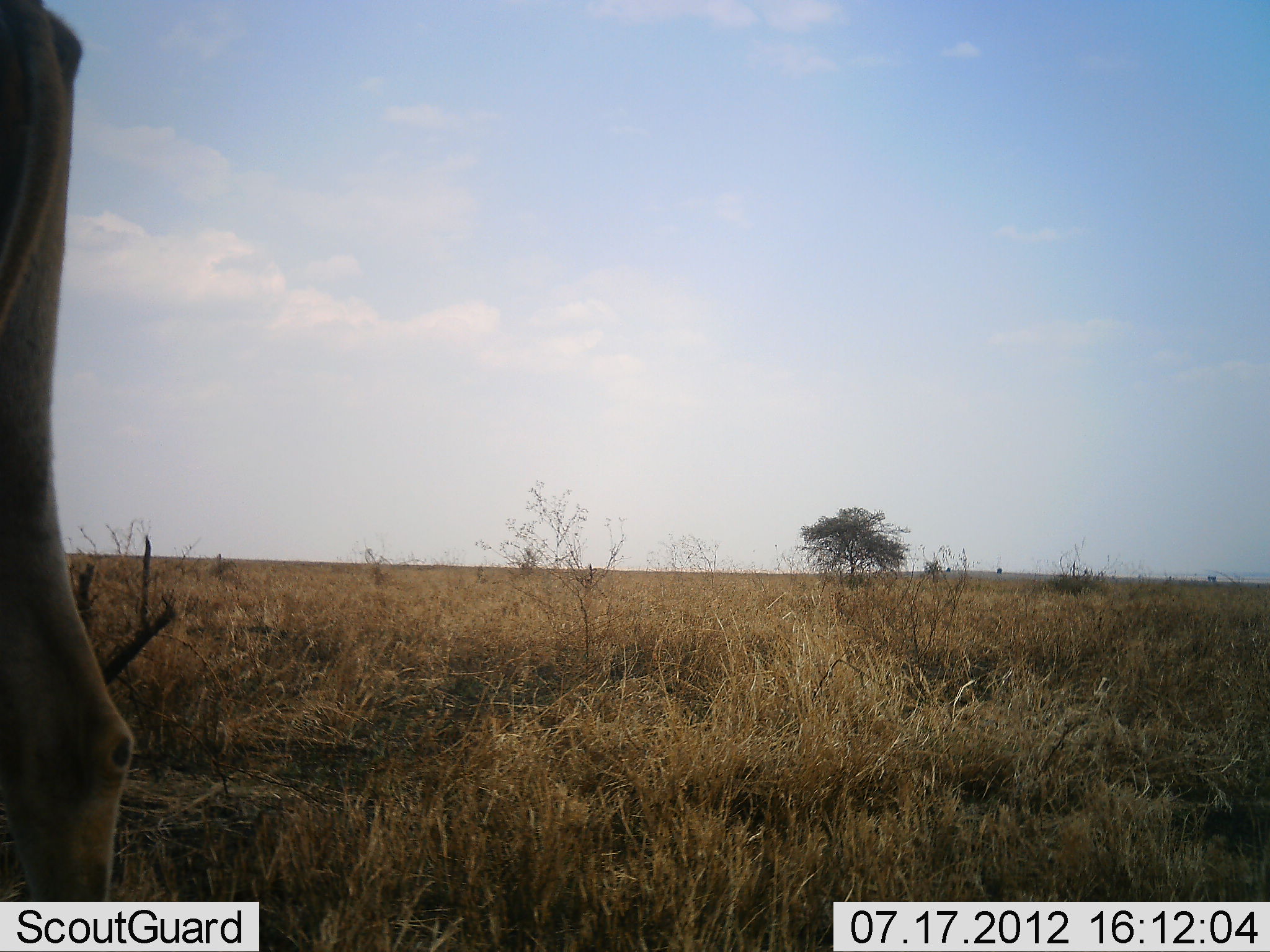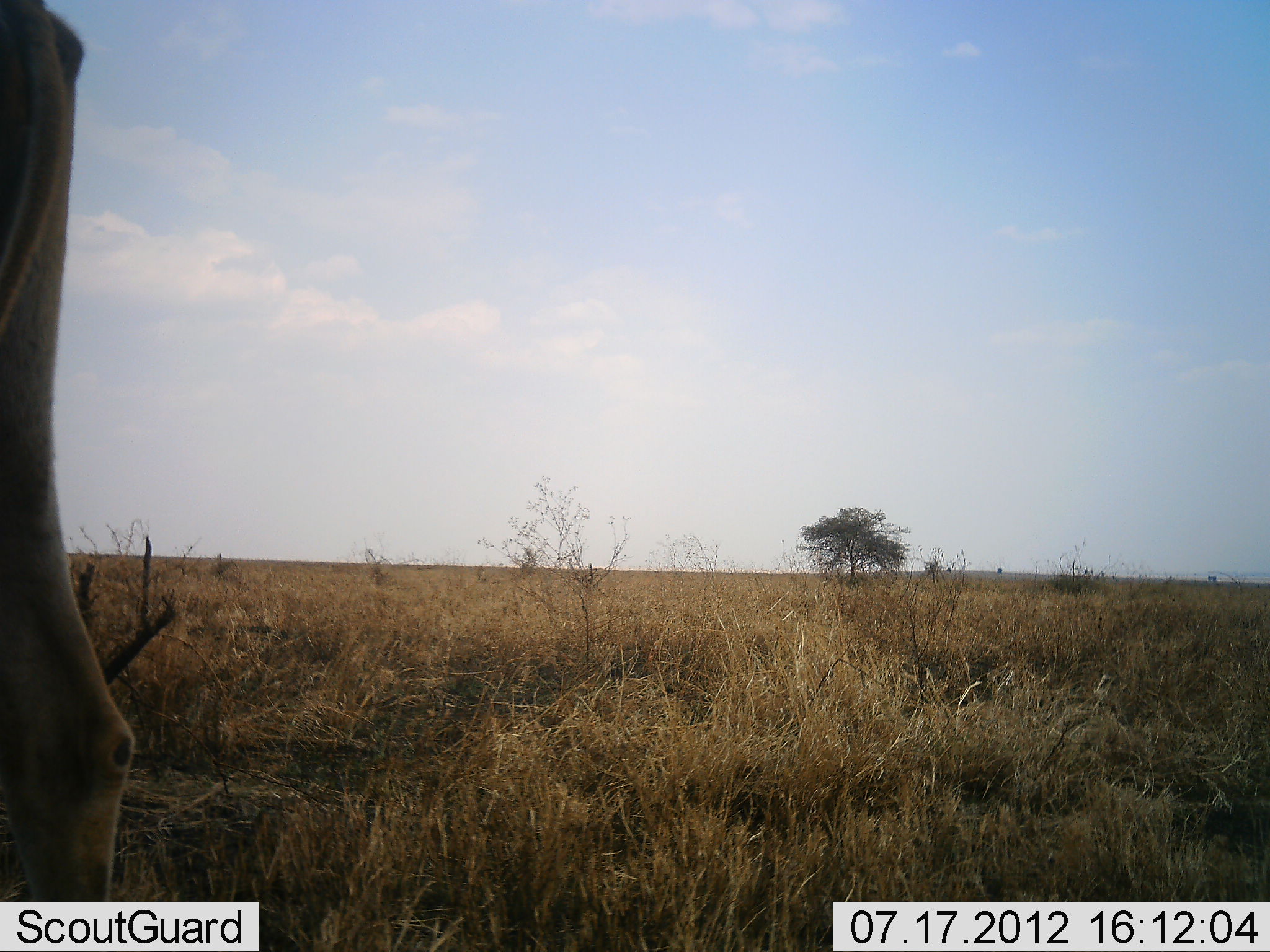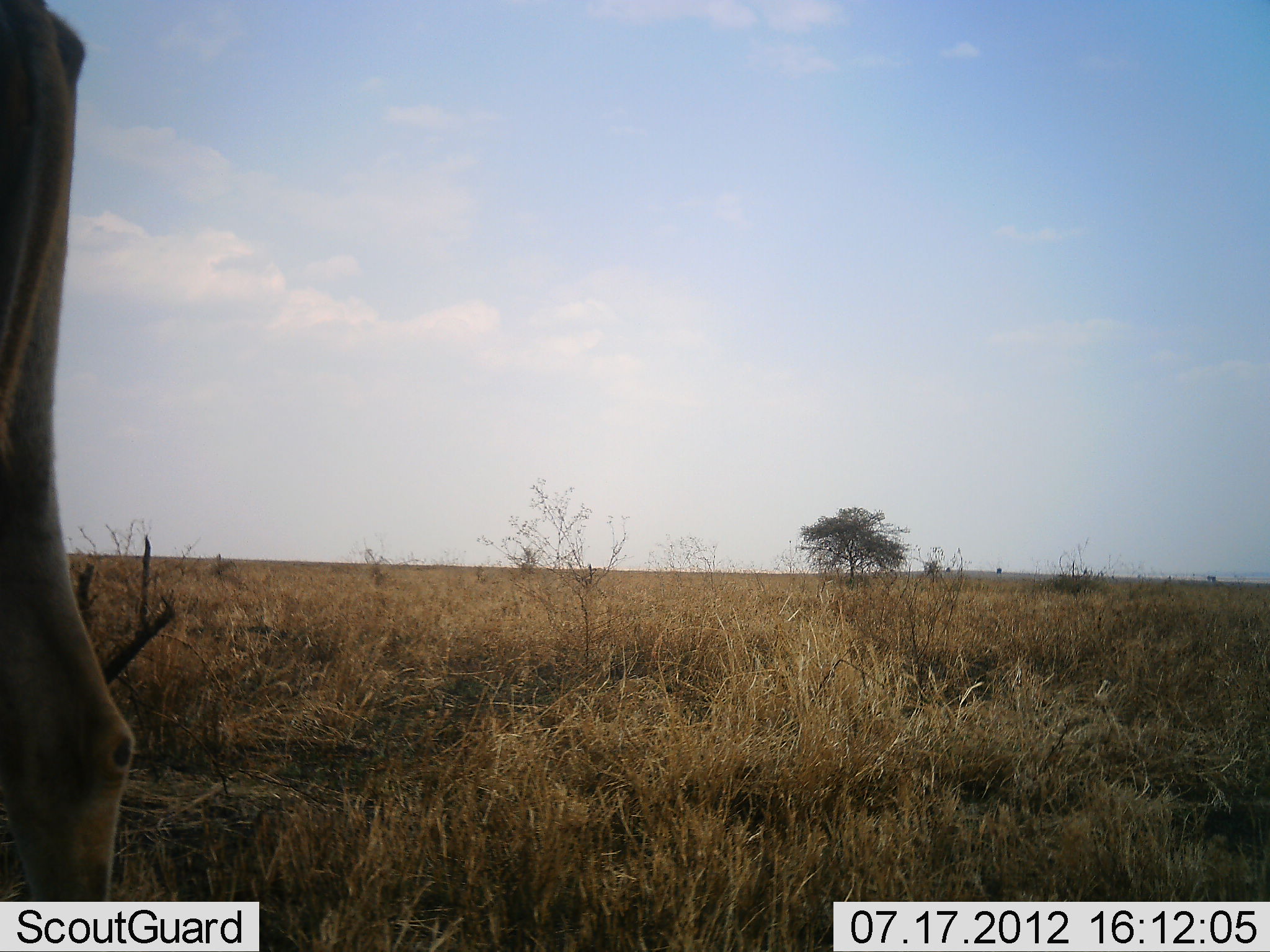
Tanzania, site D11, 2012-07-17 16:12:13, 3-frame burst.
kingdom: Animalia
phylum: Chordata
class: Mammalia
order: Artiodactyla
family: Bovidae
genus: Alcelaphus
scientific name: Alcelaphus buselaphus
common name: hartebeest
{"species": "hartebeest (Alcelaphus buselaphus)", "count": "1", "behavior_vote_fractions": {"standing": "100%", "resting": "0%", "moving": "0%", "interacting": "0%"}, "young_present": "0%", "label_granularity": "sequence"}